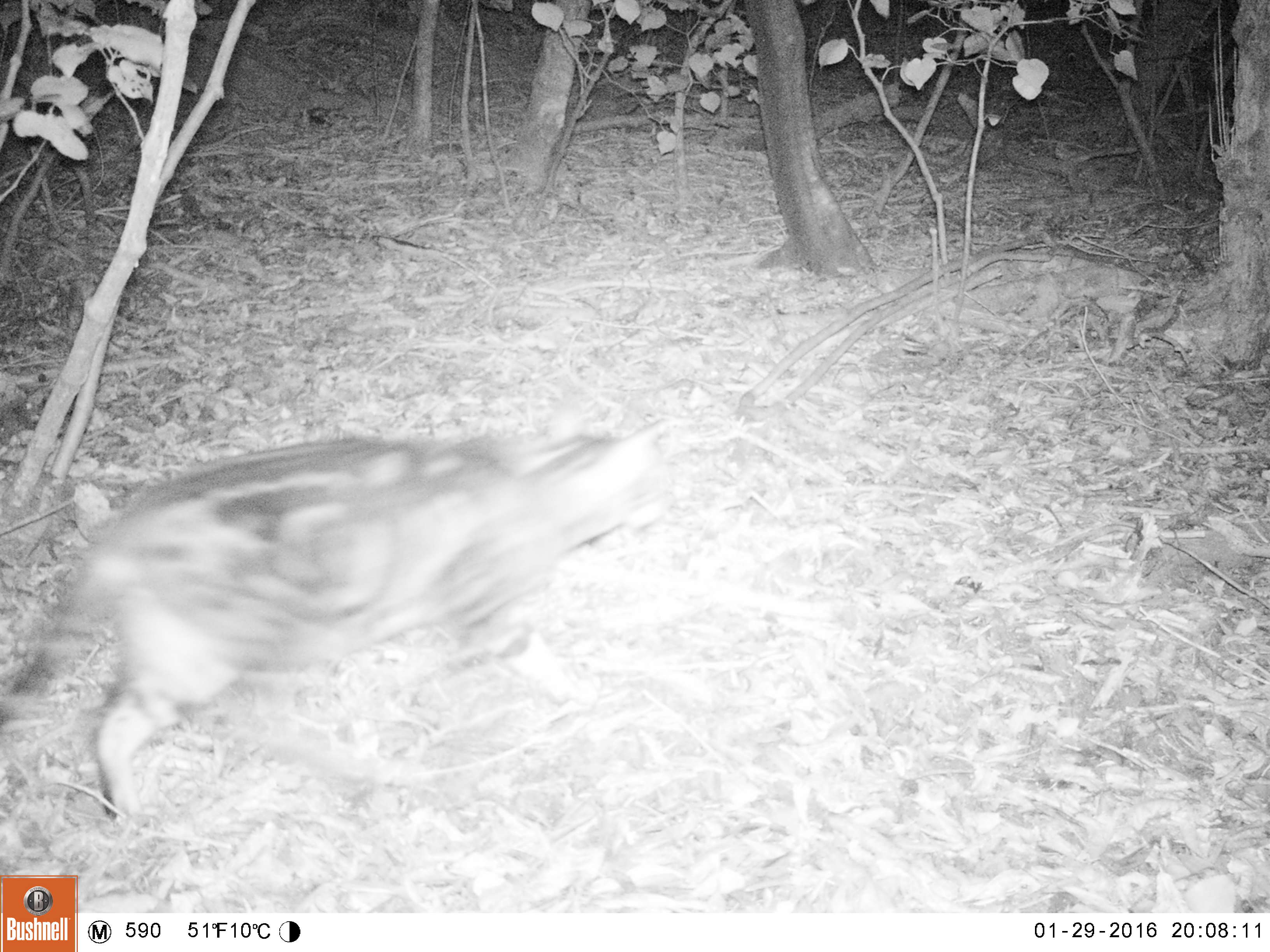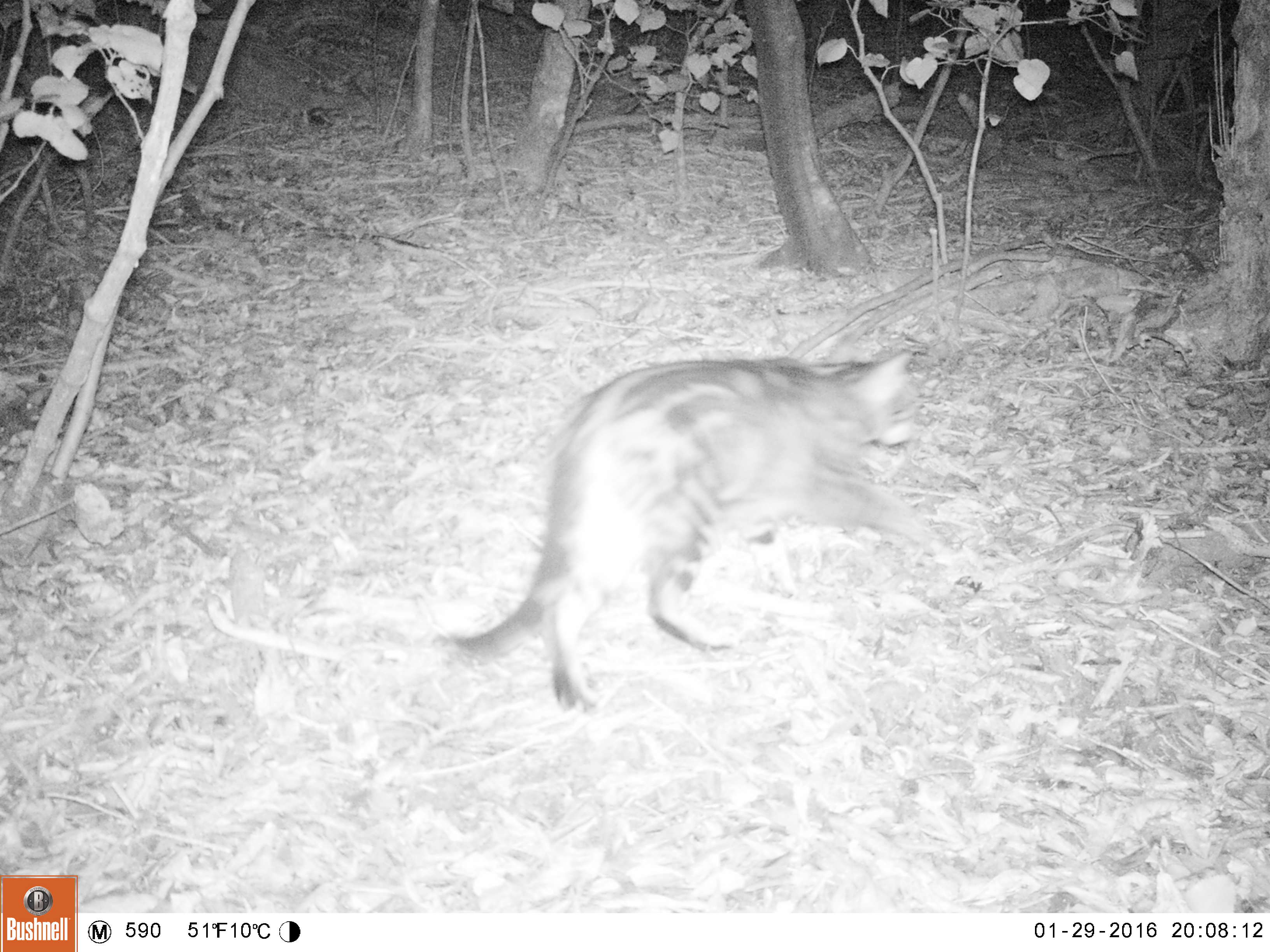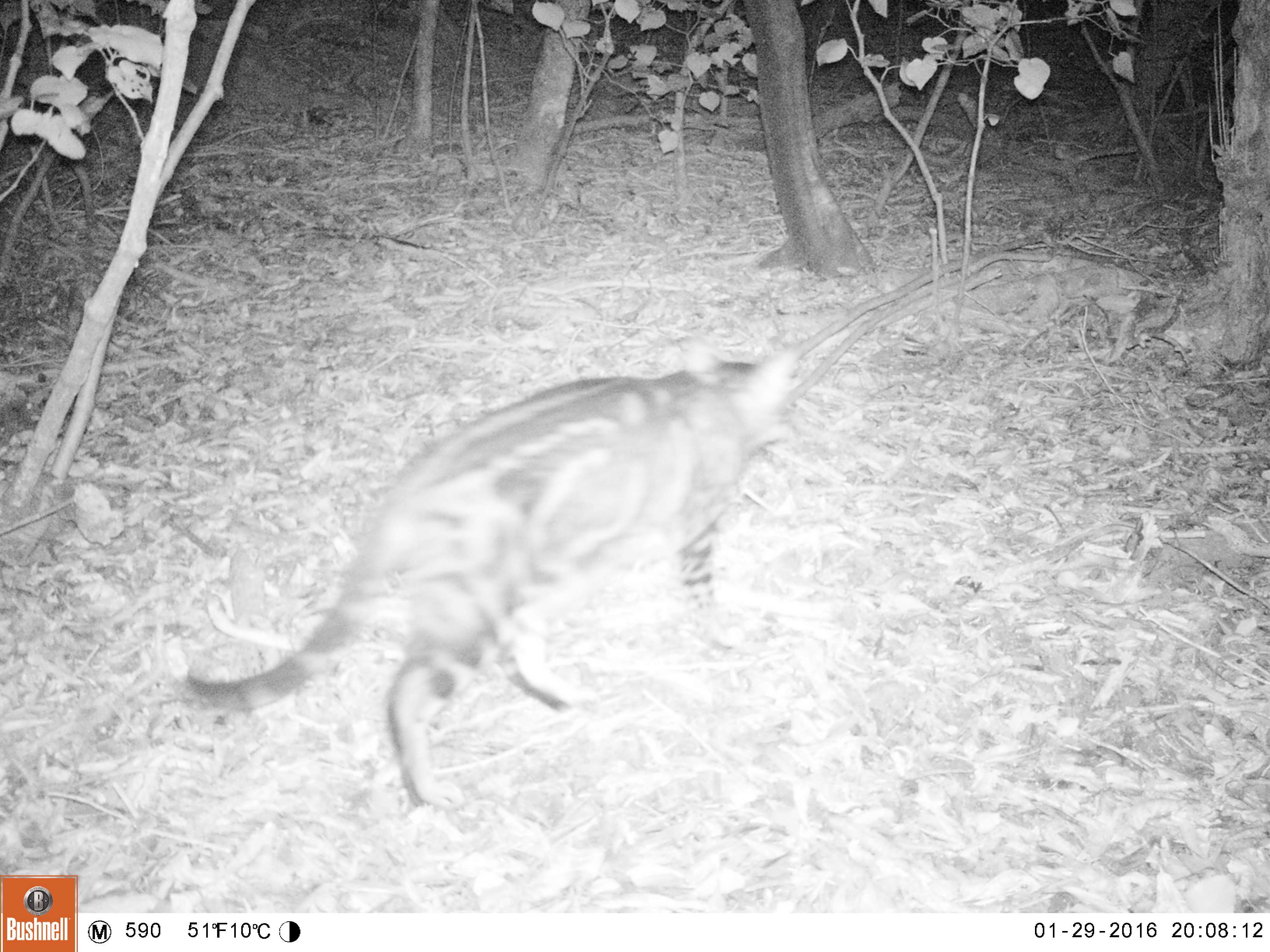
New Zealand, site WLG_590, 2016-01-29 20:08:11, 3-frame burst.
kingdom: Animalia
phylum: Chordata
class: Mammalia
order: Carnivora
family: Felidae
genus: Felis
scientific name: Felis catus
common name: domestic cat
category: cat